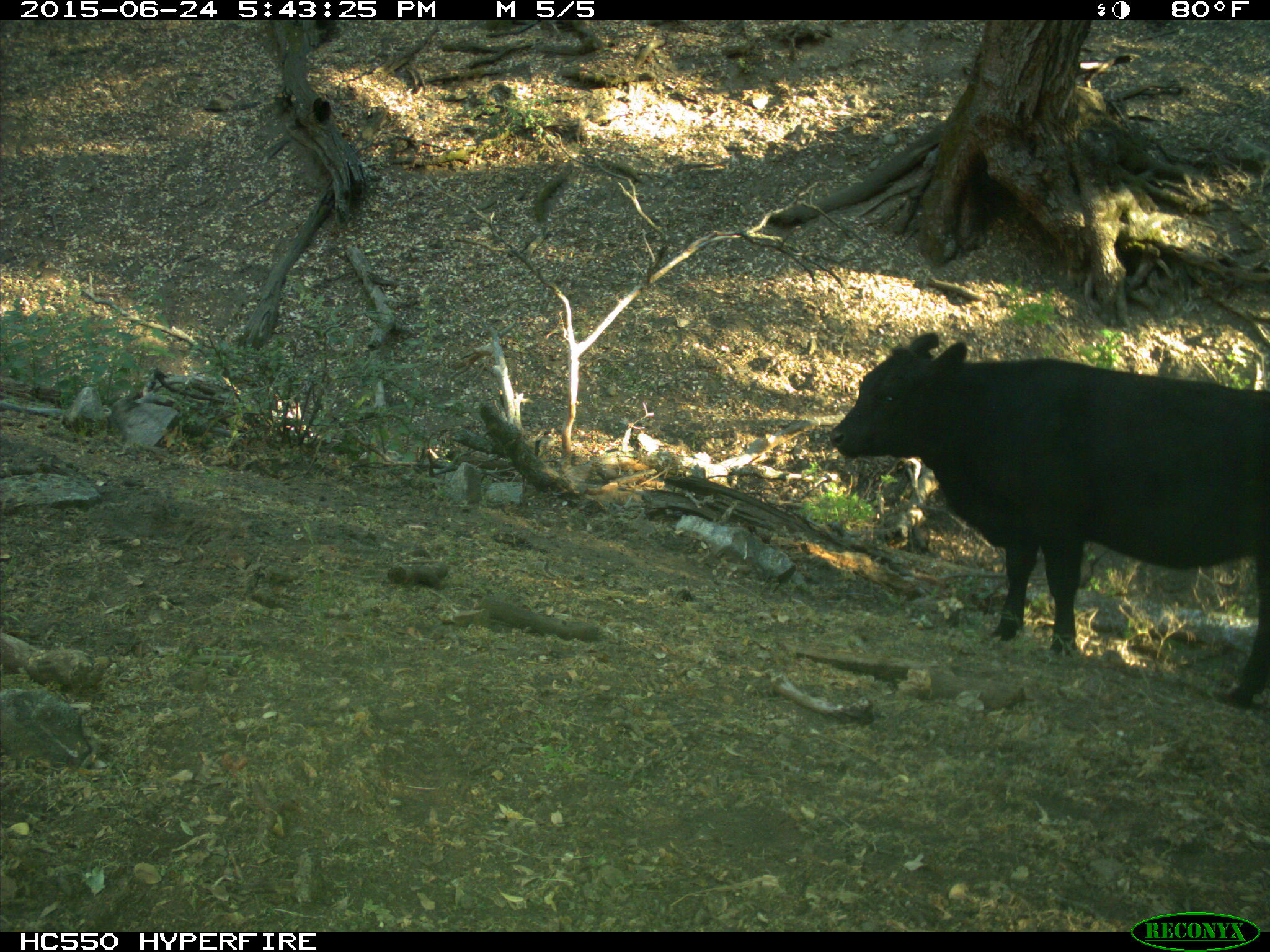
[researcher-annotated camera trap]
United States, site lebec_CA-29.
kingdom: Animalia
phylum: Chordata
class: Mammalia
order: Artiodactyla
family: Bovidae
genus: Bos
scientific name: Bos taurus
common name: domestic cow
Bos taurus (domestic cow).